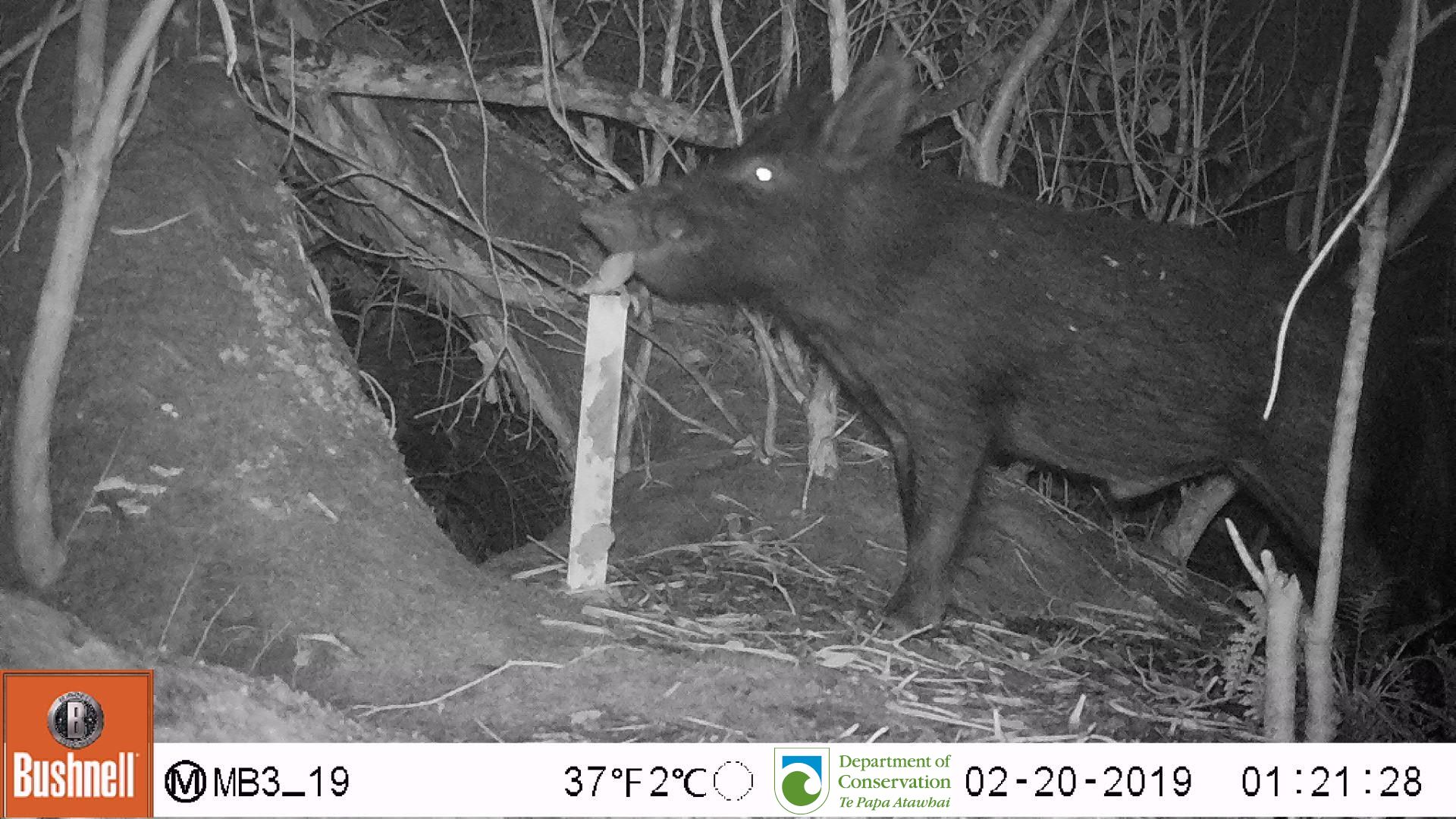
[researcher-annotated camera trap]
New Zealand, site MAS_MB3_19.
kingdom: Animalia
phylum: Chordata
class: Mammalia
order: Artiodactyla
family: Suidae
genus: Sus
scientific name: Sus scrofa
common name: pig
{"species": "pig (Sus scrofa)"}